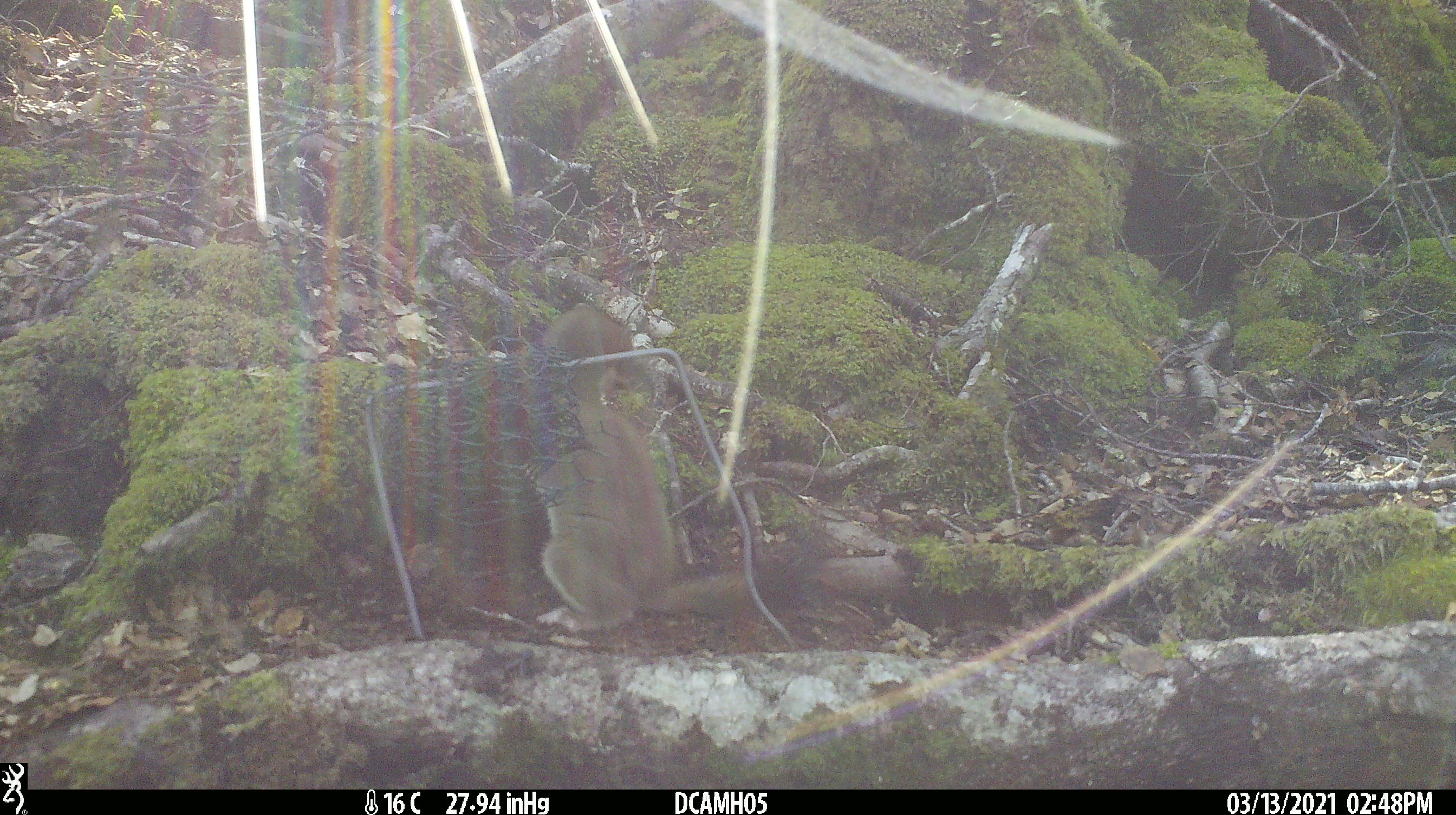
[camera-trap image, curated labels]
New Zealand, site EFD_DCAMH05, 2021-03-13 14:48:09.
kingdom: Animalia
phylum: Chordata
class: Mammalia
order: Carnivora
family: Mustelidae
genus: Mustela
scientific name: Mustela erminea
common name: stoat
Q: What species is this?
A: Stoat (Mustela erminea).